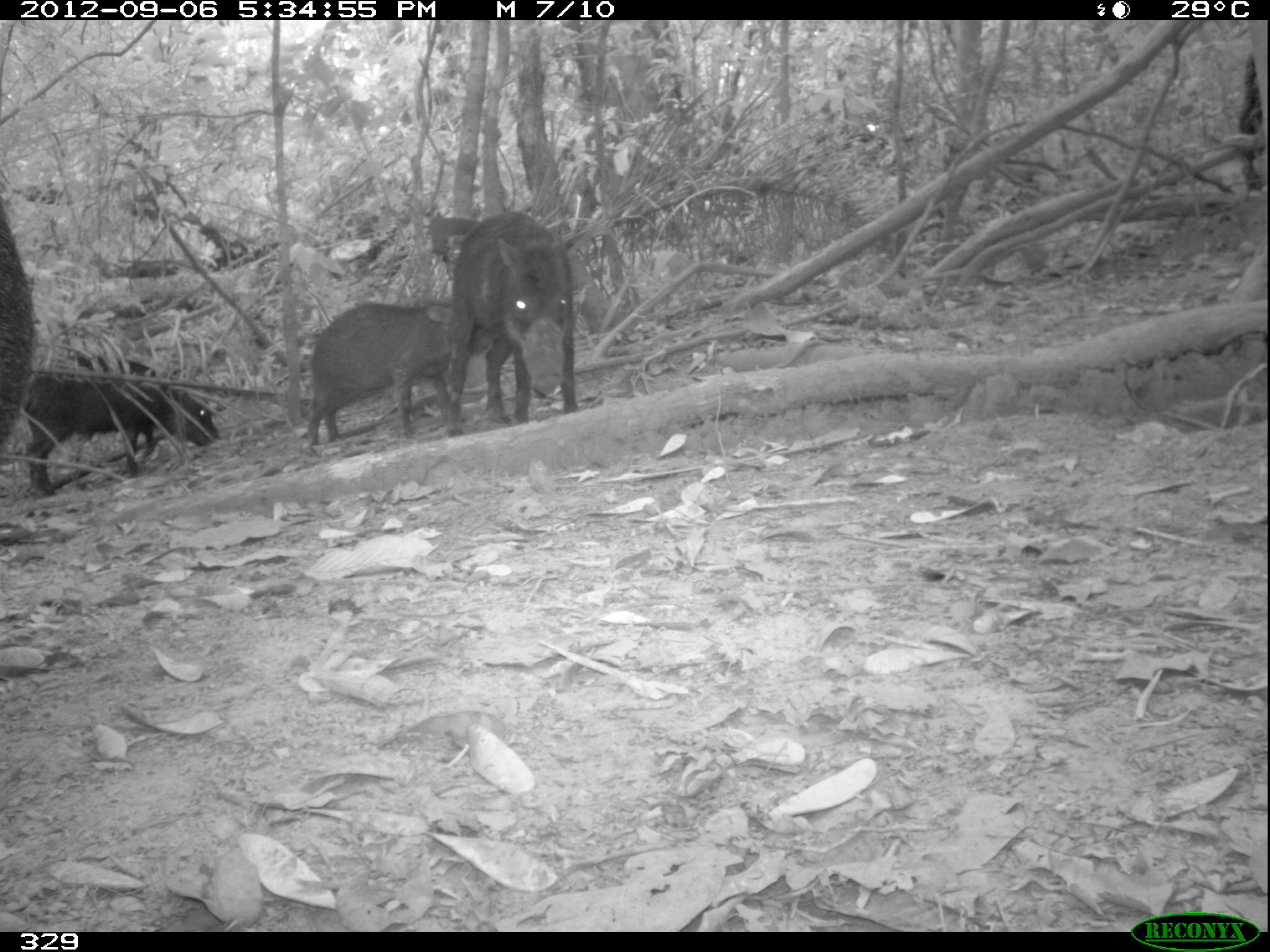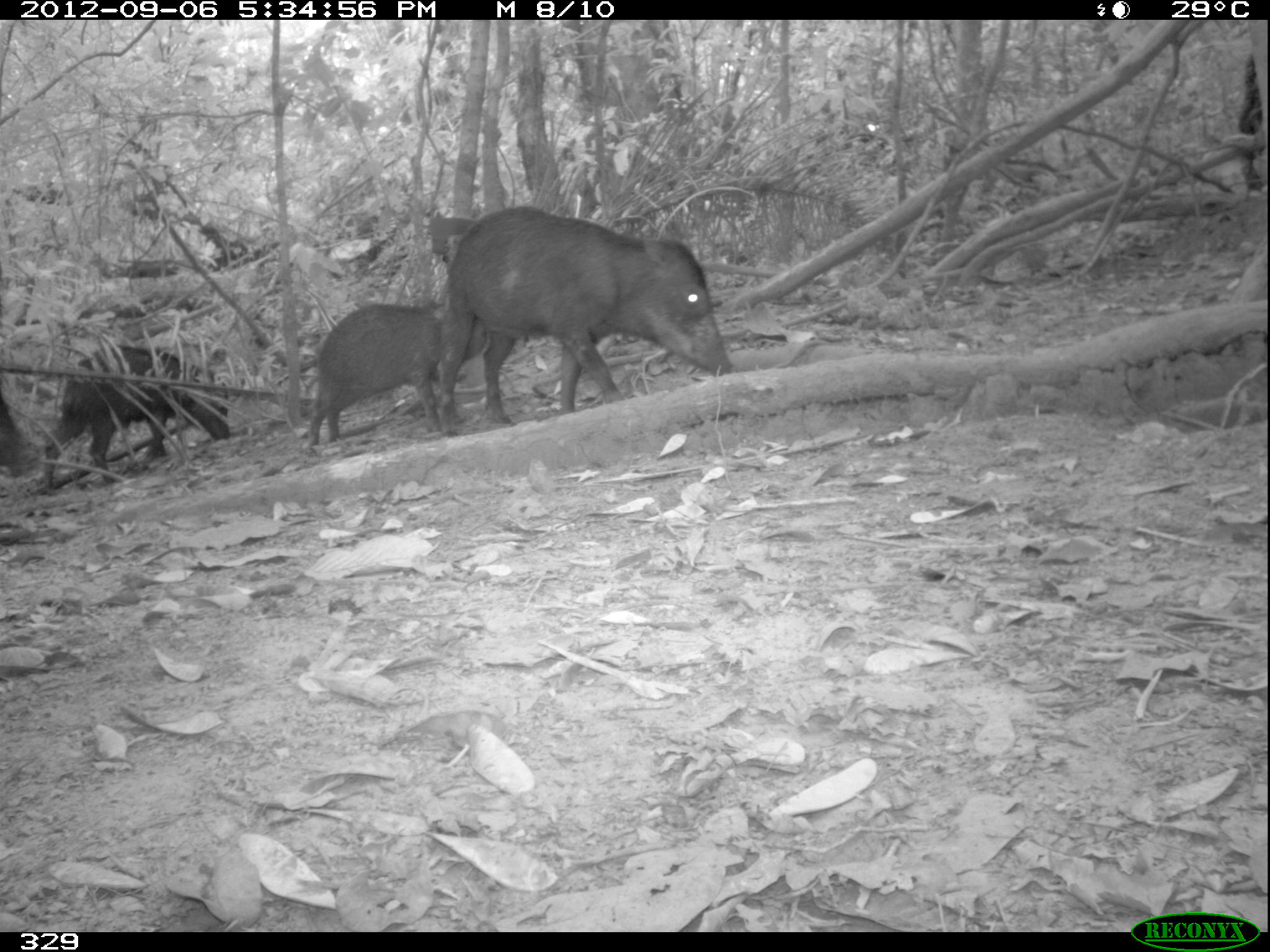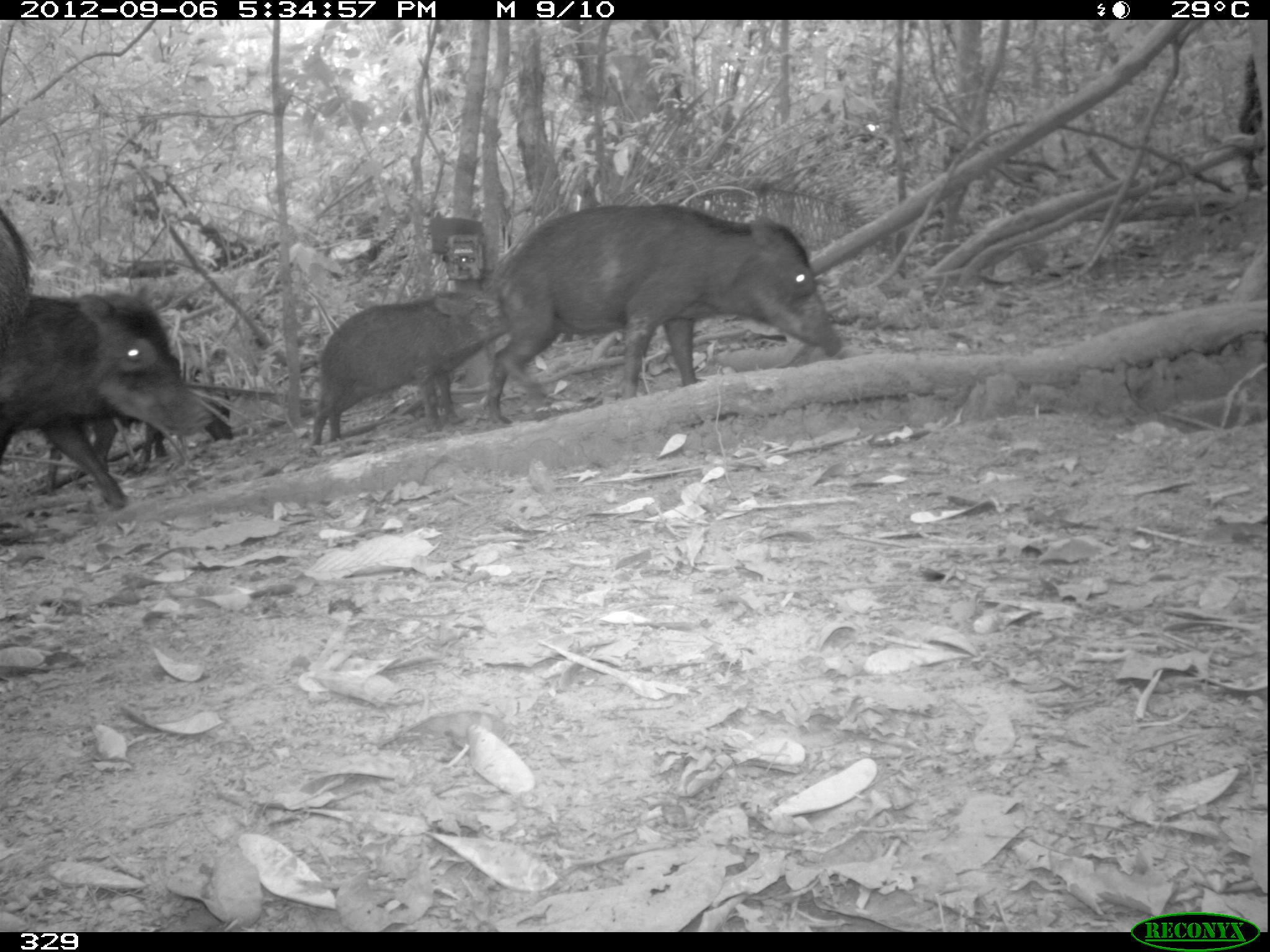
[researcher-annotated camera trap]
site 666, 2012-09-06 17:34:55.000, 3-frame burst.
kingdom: Animalia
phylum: Chordata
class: Mammalia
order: Artiodactyla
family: Tayassuidae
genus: Tayassu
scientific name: Tayassu pecari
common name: white-lipped peccary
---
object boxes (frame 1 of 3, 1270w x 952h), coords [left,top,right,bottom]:
tayassu pecari: [308,298,504,450]; [449,211,580,438]; [26,358,220,492]; [0,201,34,458]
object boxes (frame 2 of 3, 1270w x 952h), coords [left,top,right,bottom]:
tayassu pecari: [441,206,733,426]; [300,302,498,449]; [42,344,232,494]; [0,390,39,479]